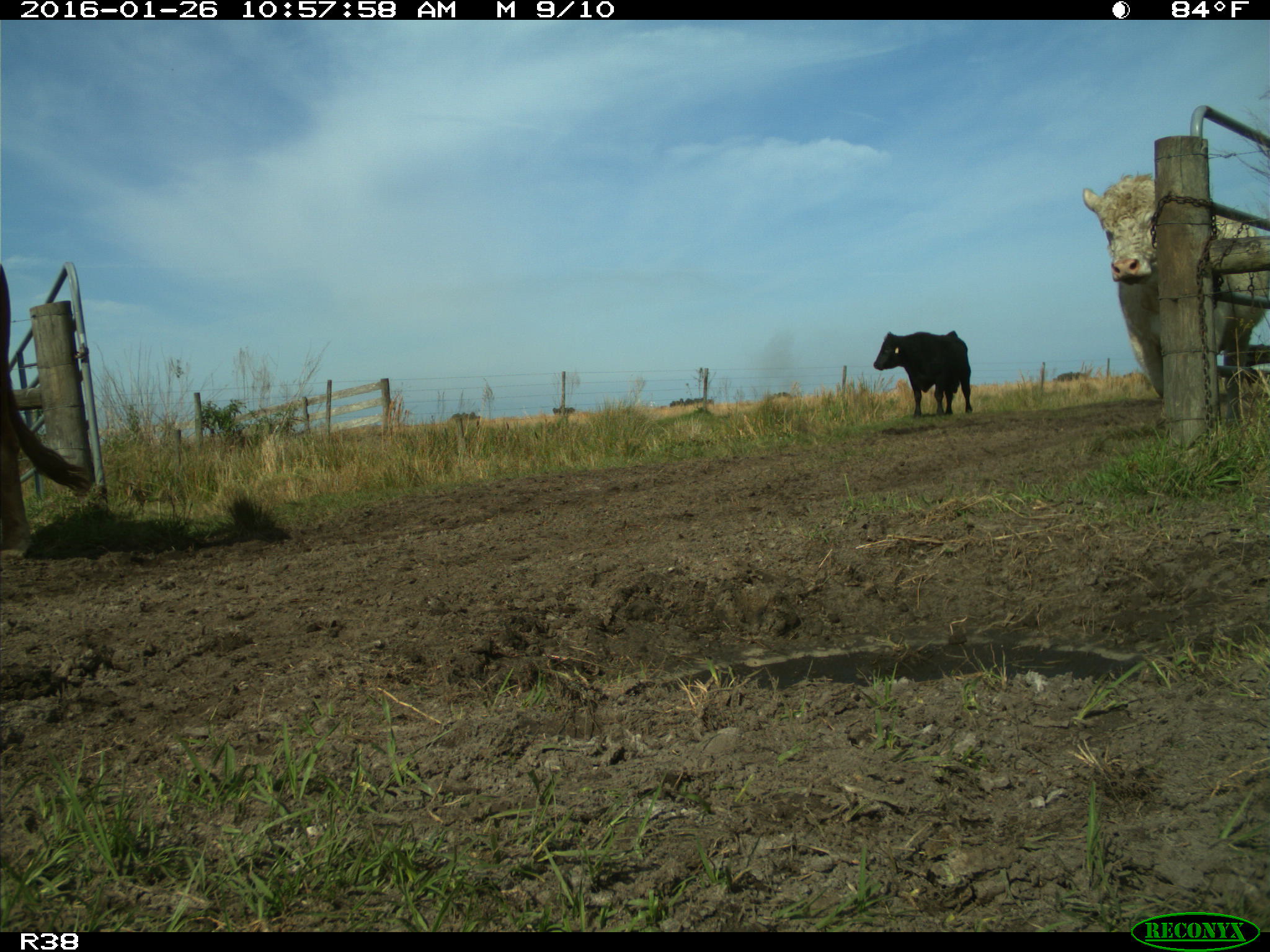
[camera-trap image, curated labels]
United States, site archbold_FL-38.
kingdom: Animalia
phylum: Chordata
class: Mammalia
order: Artiodactyla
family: Bovidae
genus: Bos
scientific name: Bos taurus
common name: domestic cow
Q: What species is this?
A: Bos taurus (domestic cow).